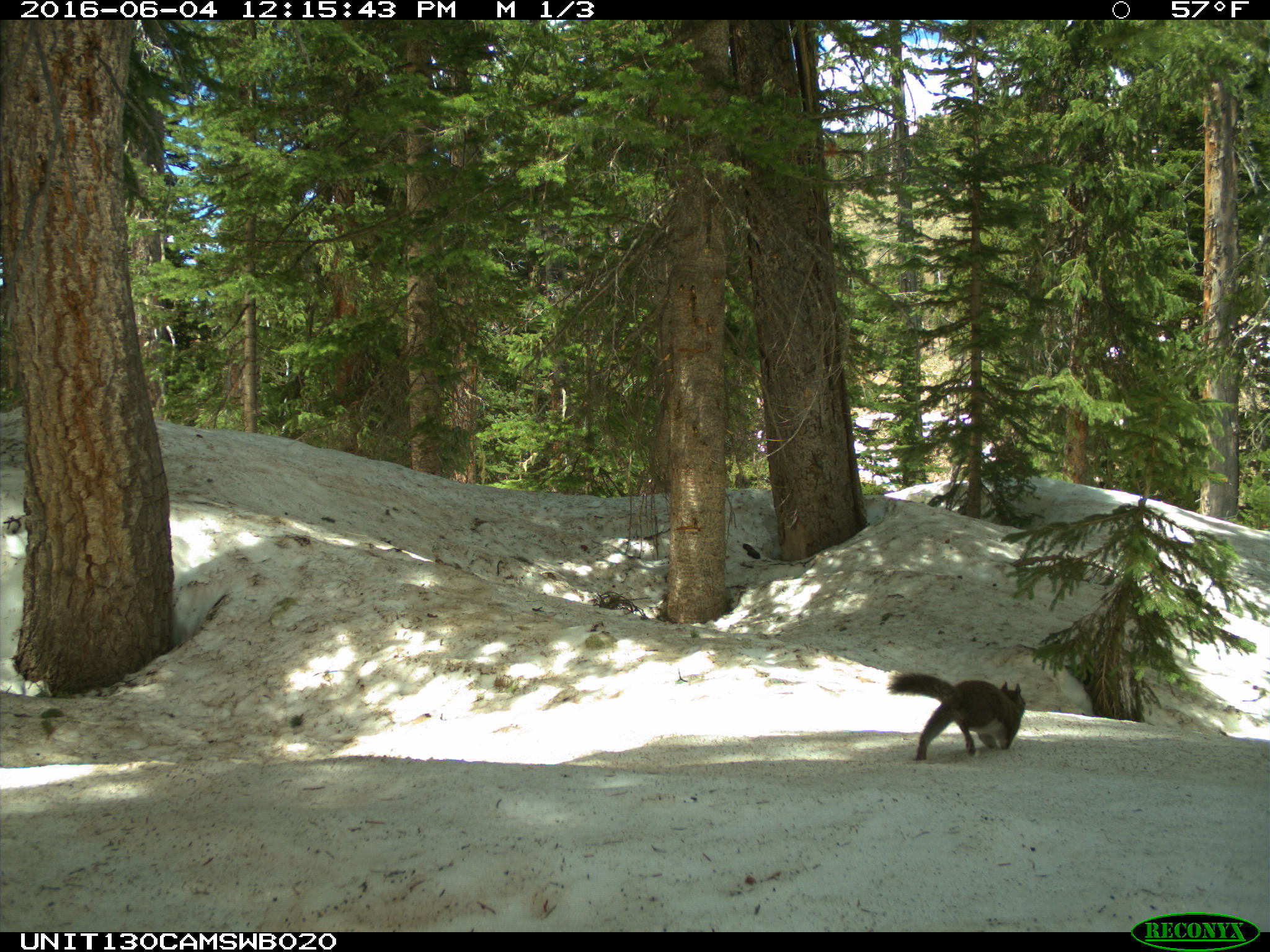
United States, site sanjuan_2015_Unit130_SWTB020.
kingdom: Animalia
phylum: Chordata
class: Mammalia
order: Rodentia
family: Sciuridae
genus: Tamiasciurus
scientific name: Tamiasciurus hudsonicus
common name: american red squirrel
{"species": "Tamiasciurus hudsonicus (american red squirrel)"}